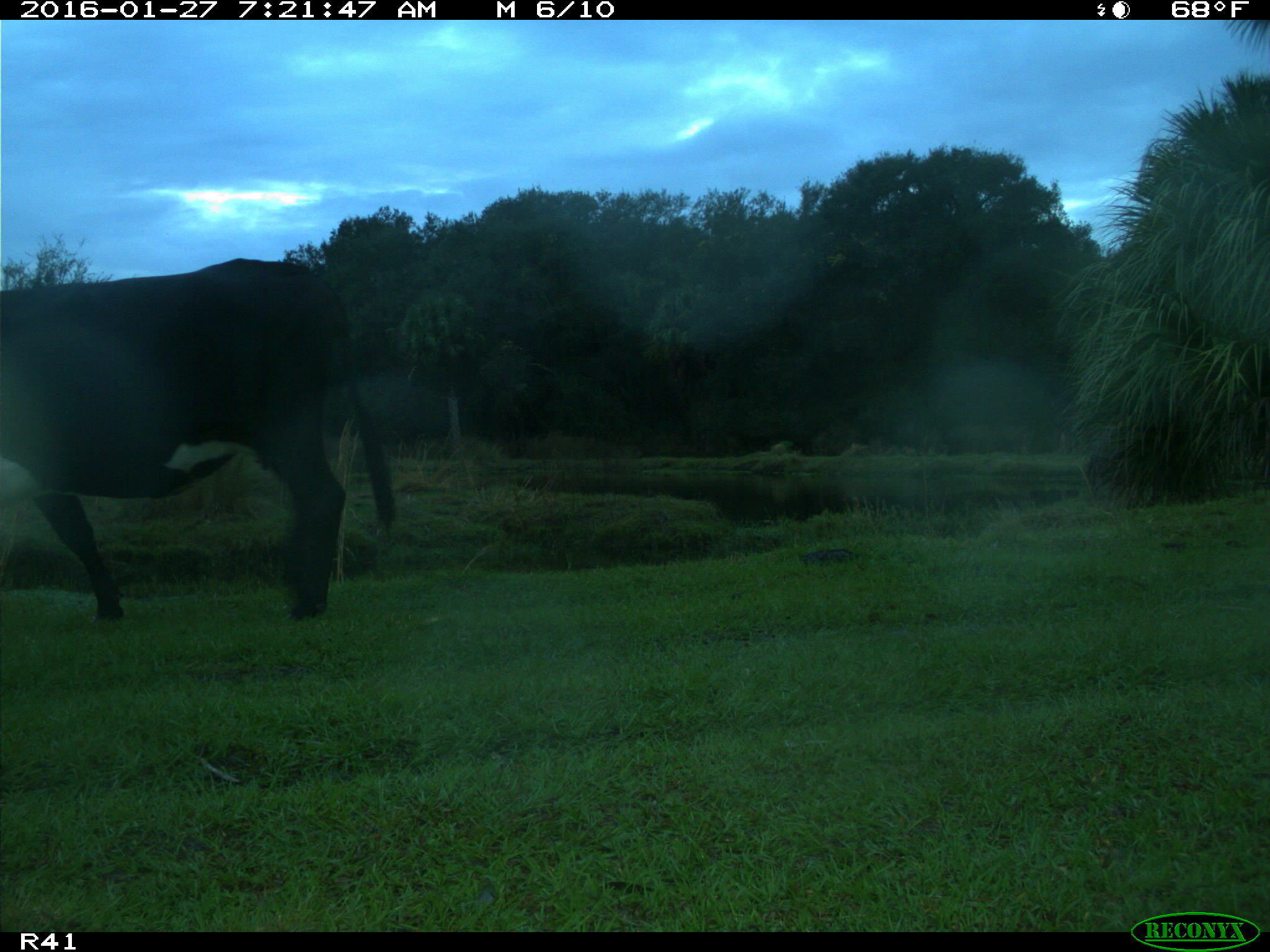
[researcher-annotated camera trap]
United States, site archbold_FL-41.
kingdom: Animalia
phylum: Chordata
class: Mammalia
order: Artiodactyla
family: Bovidae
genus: Bos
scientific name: Bos taurus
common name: domestic cow